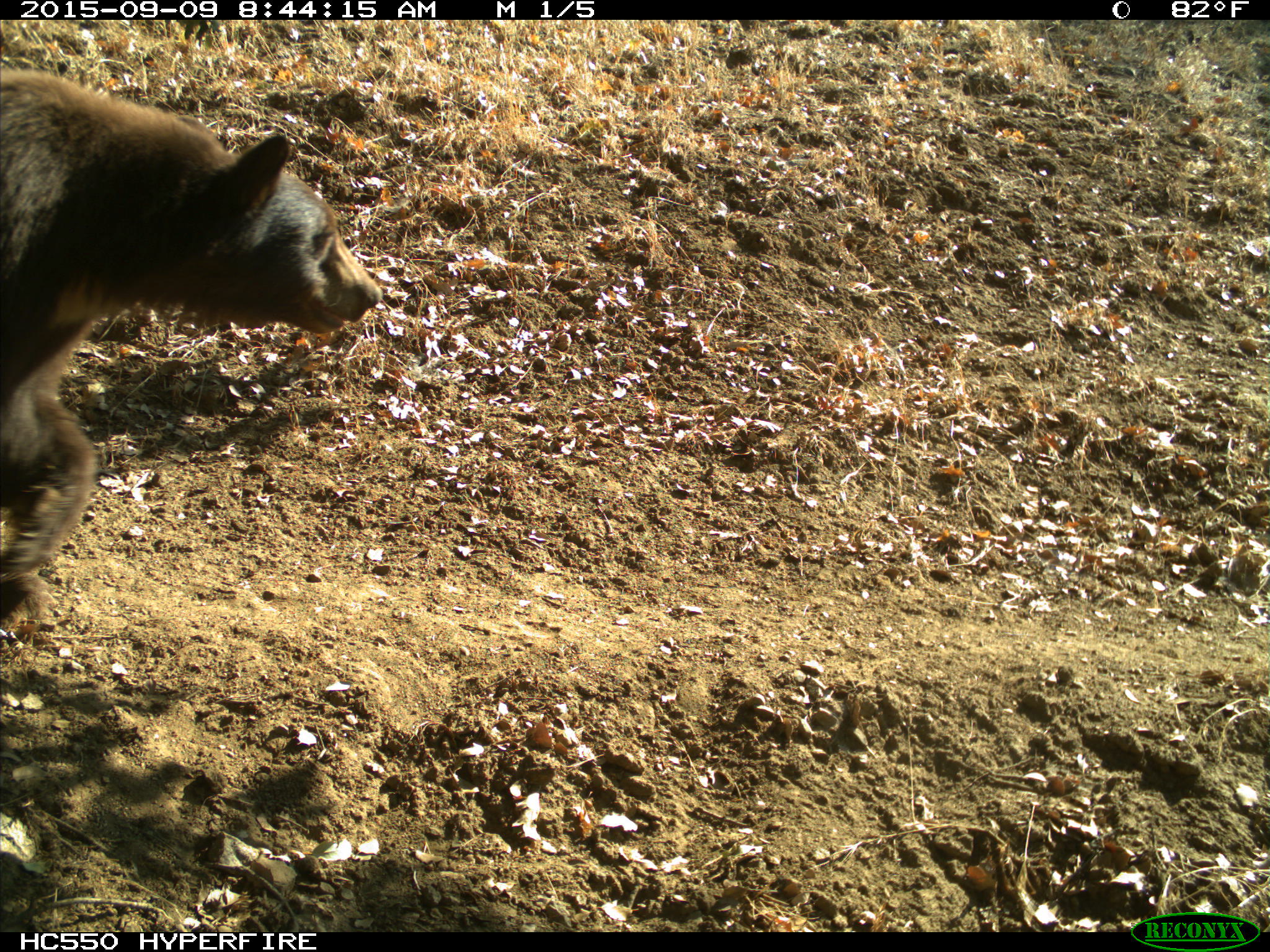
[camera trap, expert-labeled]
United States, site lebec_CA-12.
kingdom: Animalia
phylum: Chordata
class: Mammalia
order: Carnivora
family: Ursidae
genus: Ursus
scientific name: Ursus americanus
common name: american black bear